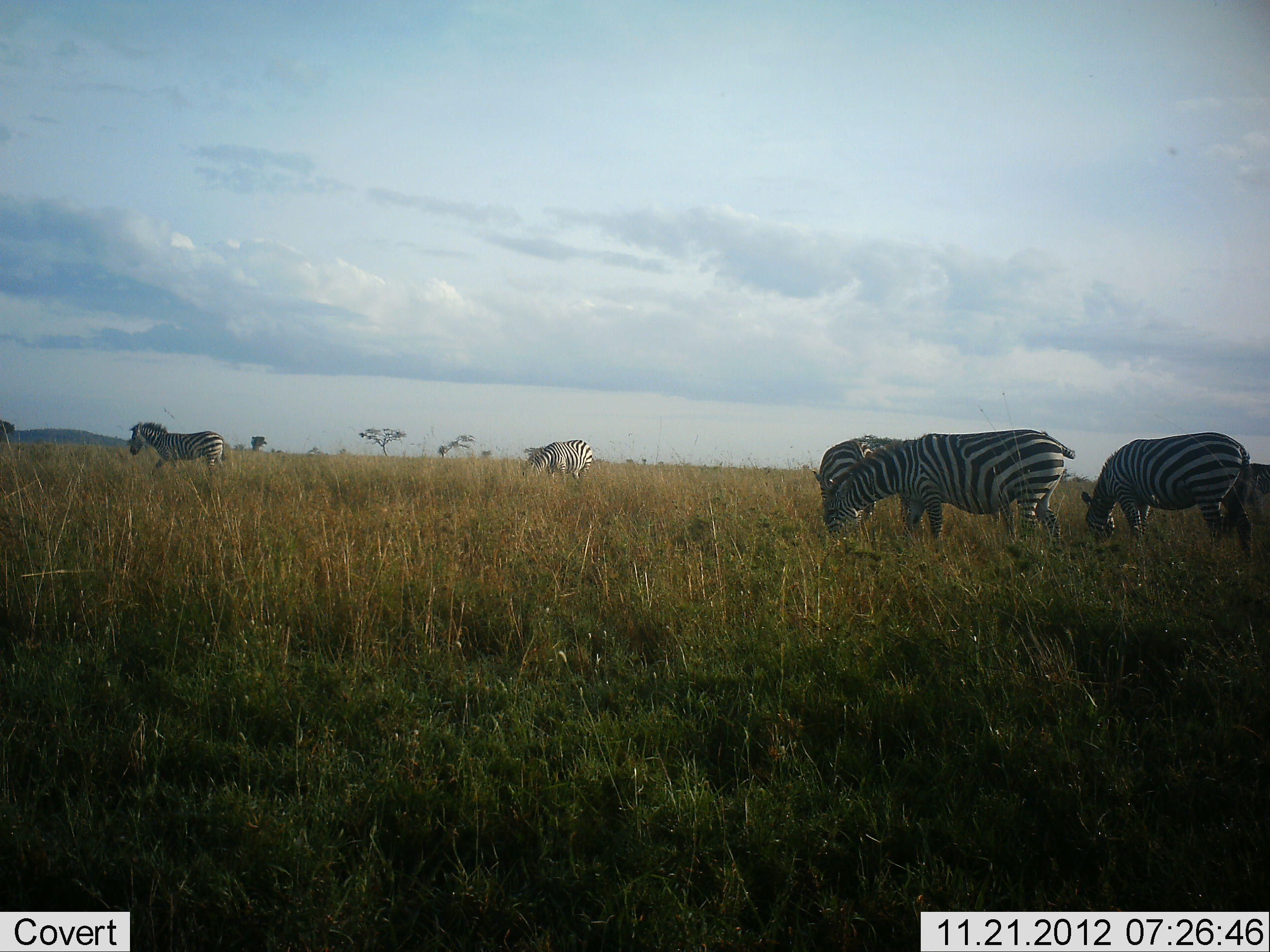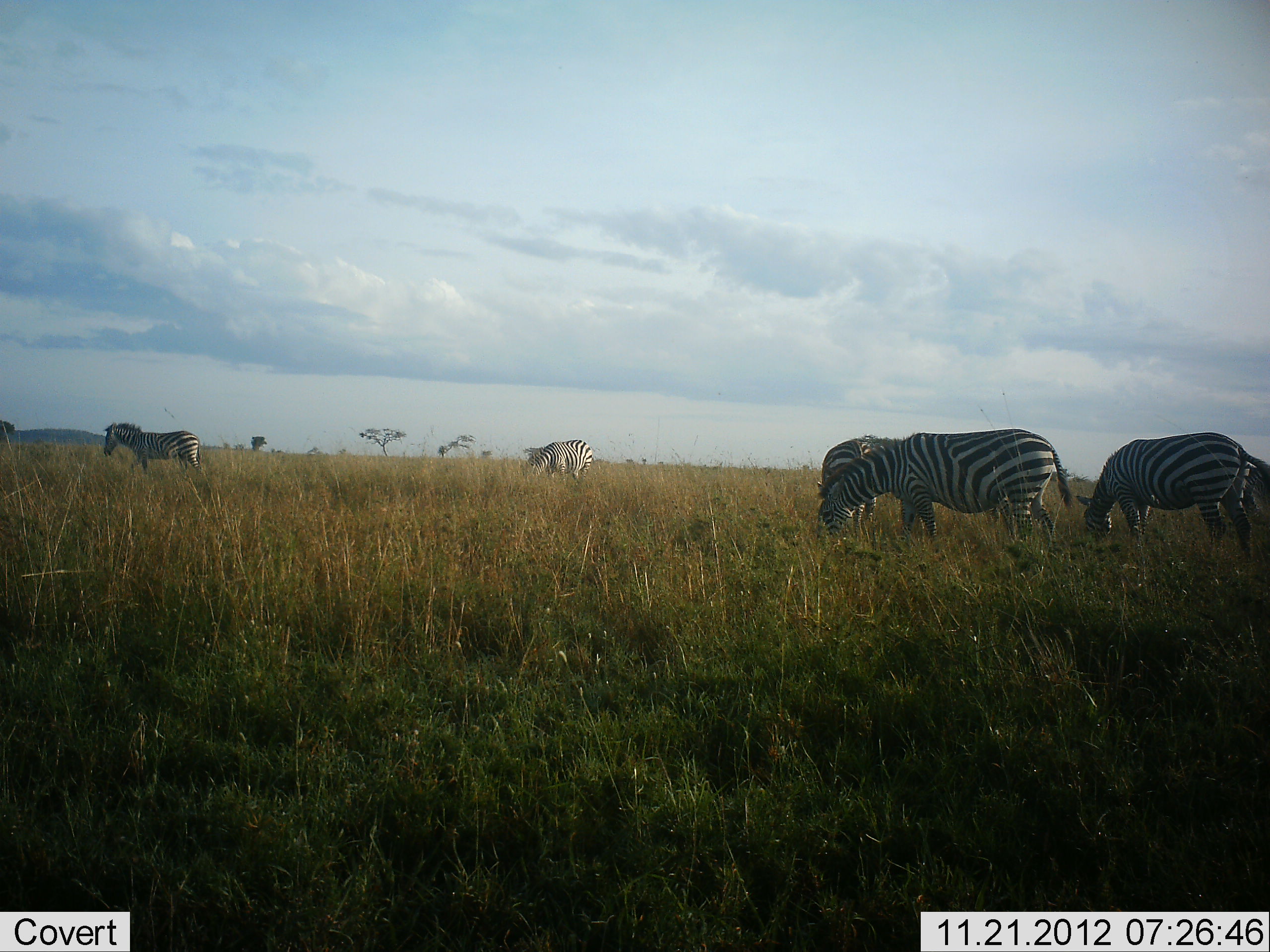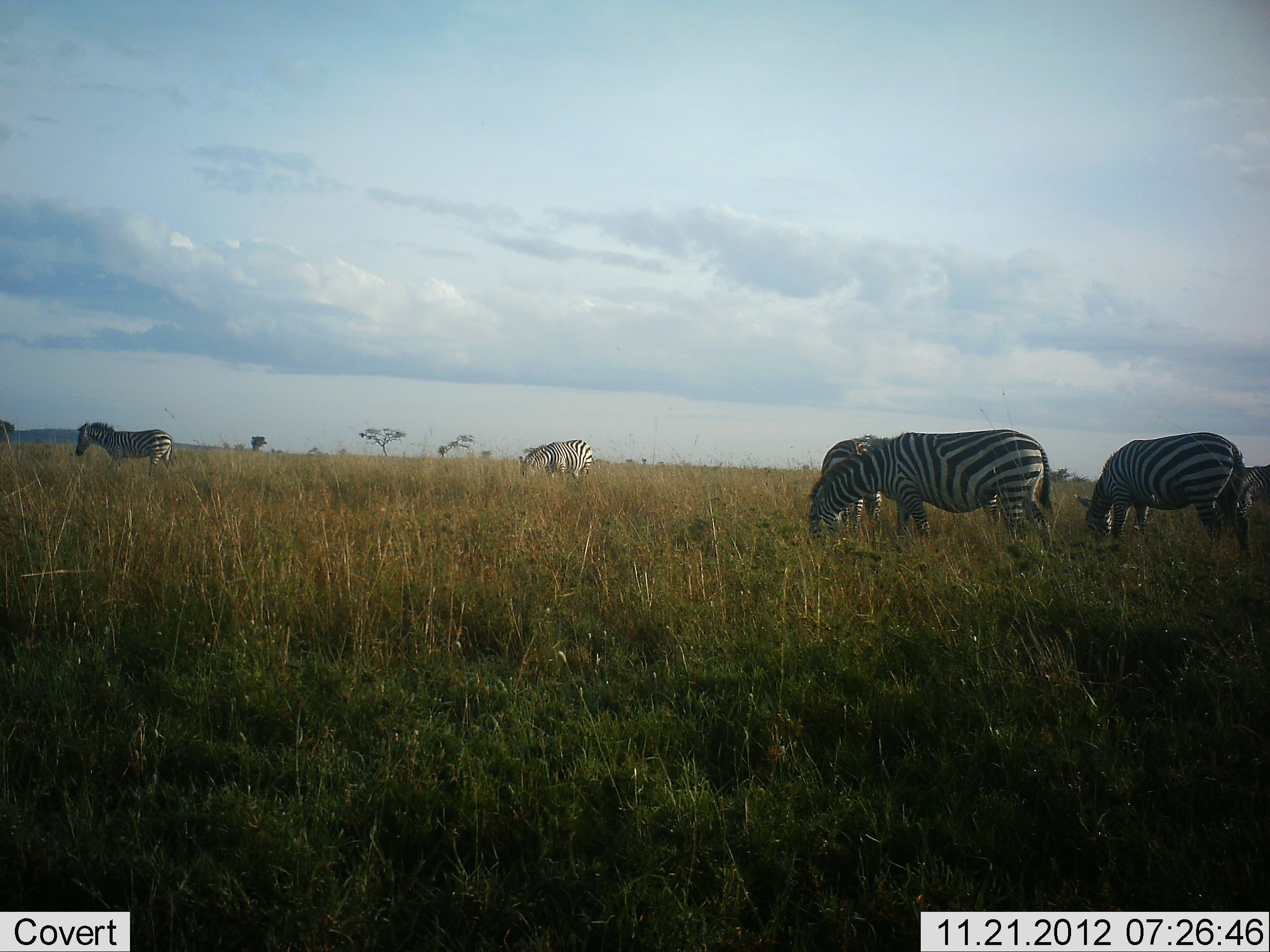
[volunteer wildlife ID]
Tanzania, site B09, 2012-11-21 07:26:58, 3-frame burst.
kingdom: Animalia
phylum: Chordata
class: Mammalia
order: Perissodactyla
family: Equidae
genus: Equus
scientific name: Equus quagga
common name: plains zebra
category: zebra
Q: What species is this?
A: Zebra (plains zebra) (Equus quagga).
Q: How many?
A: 6.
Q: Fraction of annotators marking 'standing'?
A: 30%.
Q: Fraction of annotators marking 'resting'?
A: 0%.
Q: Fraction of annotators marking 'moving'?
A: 50%.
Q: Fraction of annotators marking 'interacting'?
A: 0%.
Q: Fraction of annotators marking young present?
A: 0%.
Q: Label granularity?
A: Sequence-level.